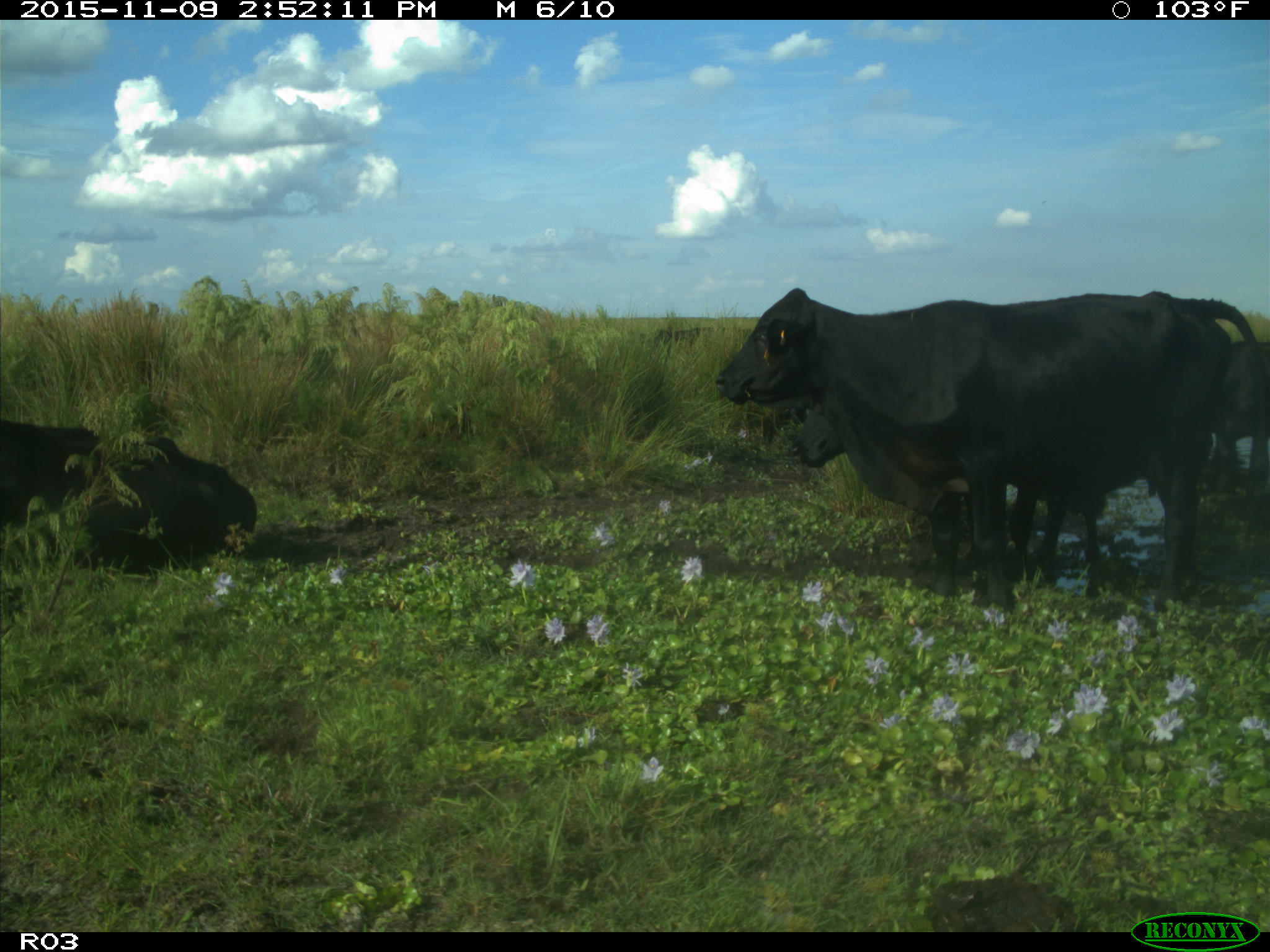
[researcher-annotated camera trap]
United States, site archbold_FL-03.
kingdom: Animalia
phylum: Chordata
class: Mammalia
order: Artiodactyla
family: Bovidae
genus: Bos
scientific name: Bos taurus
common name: domestic cow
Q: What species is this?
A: Bos taurus (domestic cow).